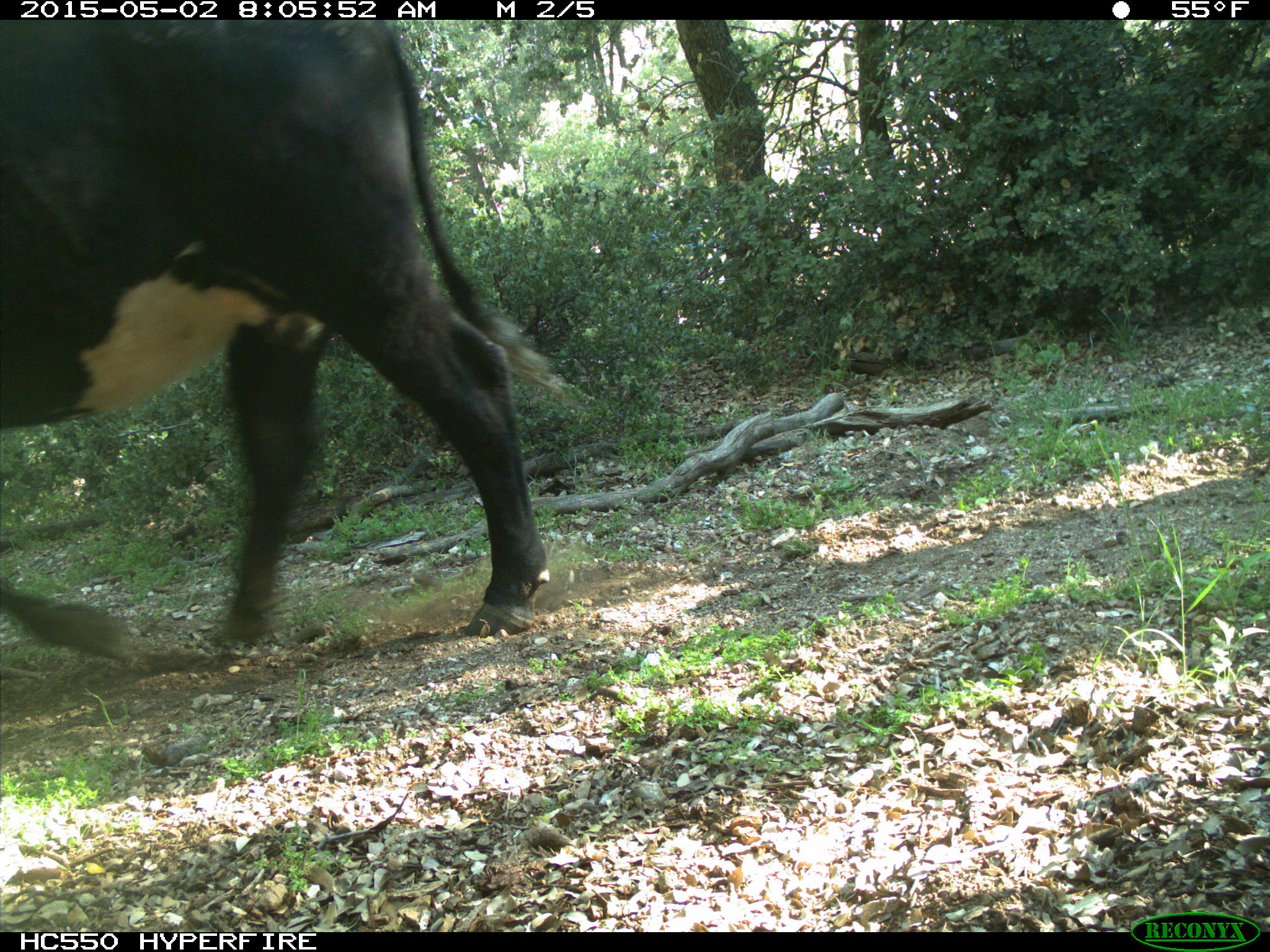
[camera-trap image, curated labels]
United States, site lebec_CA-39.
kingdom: Animalia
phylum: Chordata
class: Mammalia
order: Artiodactyla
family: Bovidae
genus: Bos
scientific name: Bos taurus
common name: domestic cow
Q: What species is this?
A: Bos taurus (domestic cow).